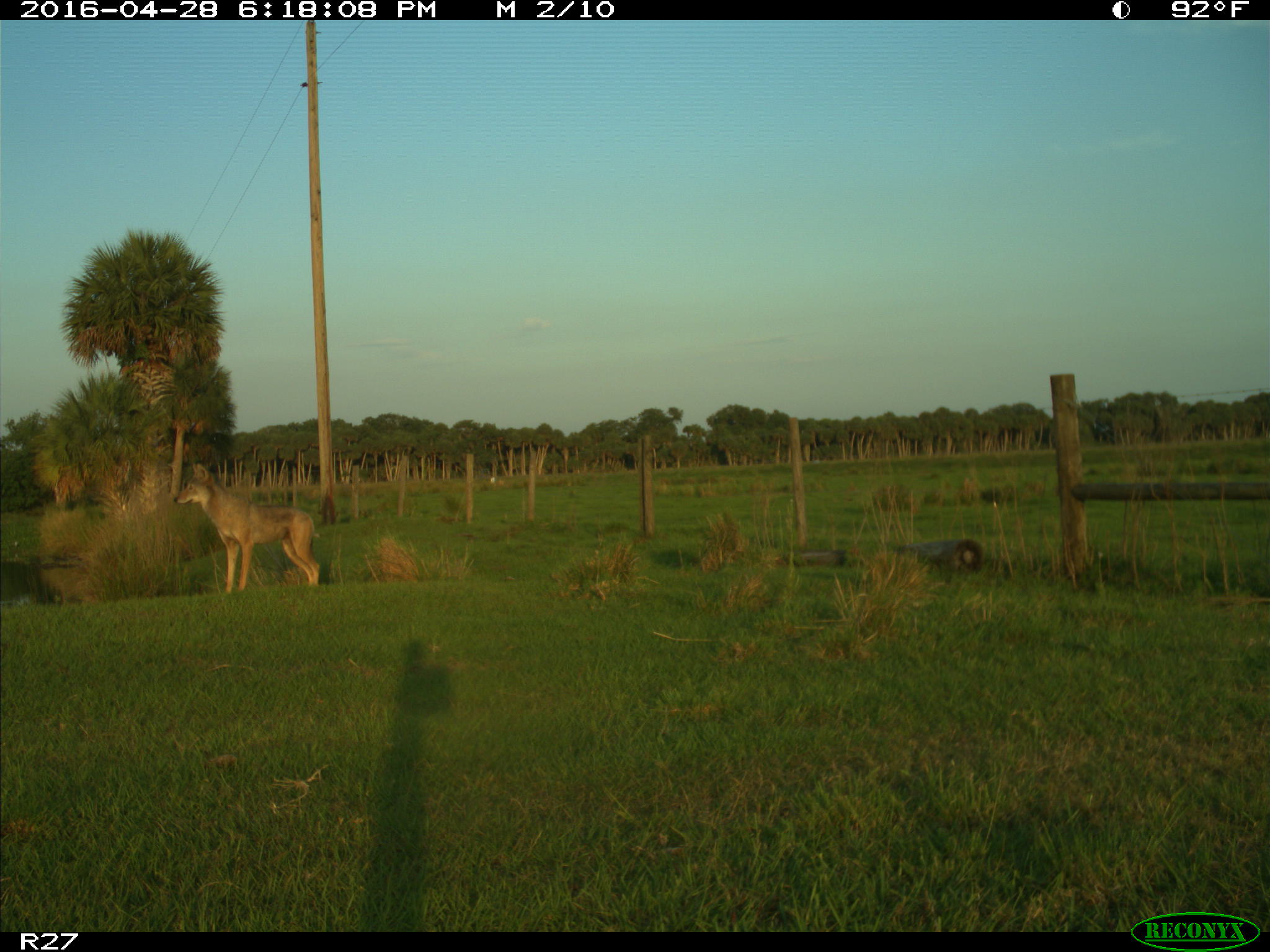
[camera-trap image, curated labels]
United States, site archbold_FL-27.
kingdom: Animalia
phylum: Chordata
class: Mammalia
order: Carnivora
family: Canidae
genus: Canis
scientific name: Canis latrans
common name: coyote